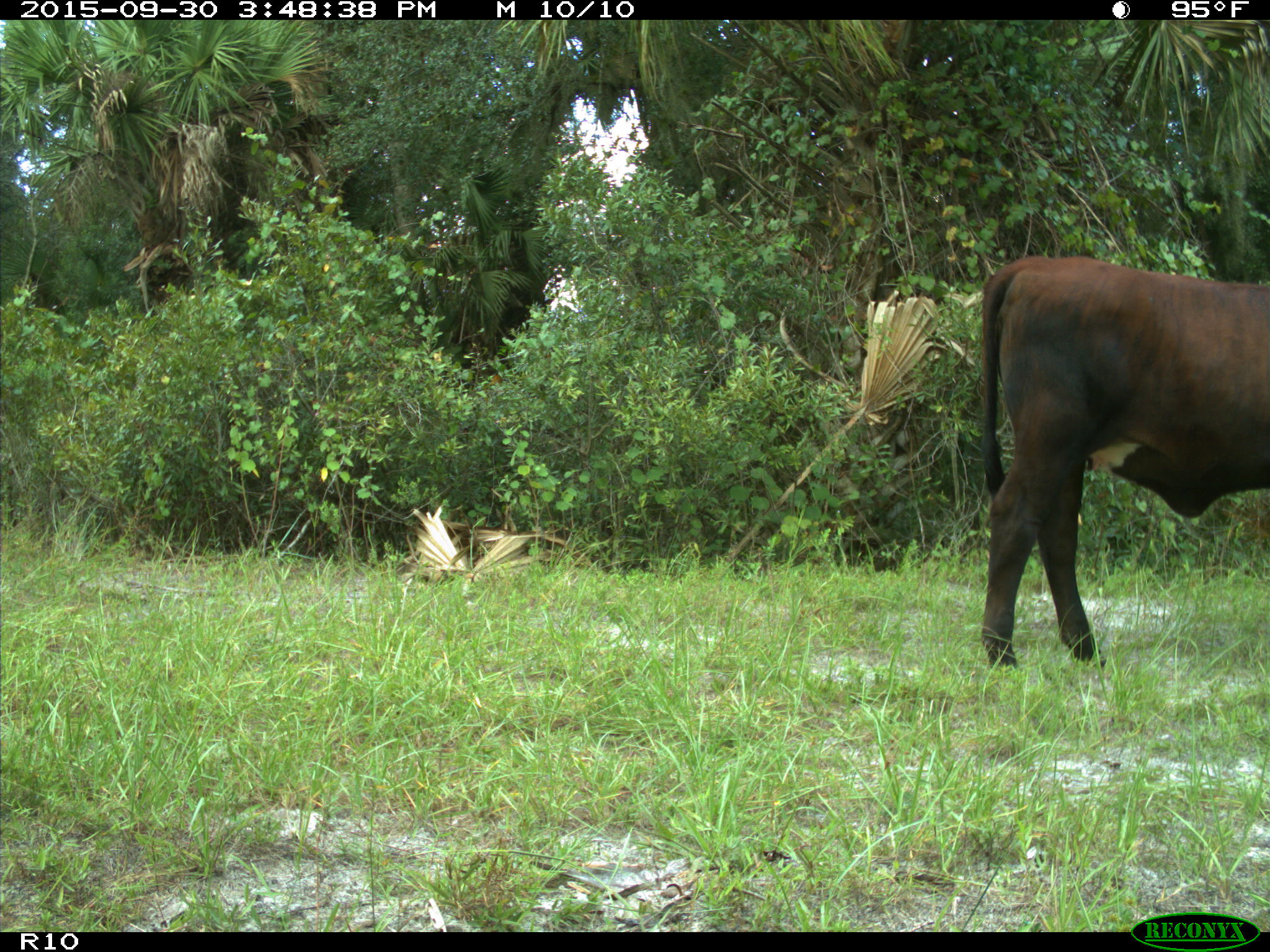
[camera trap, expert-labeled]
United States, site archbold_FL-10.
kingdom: Animalia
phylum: Chordata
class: Mammalia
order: Artiodactyla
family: Bovidae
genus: Bos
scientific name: Bos taurus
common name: domestic cow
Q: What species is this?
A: Bos taurus (domestic cow).